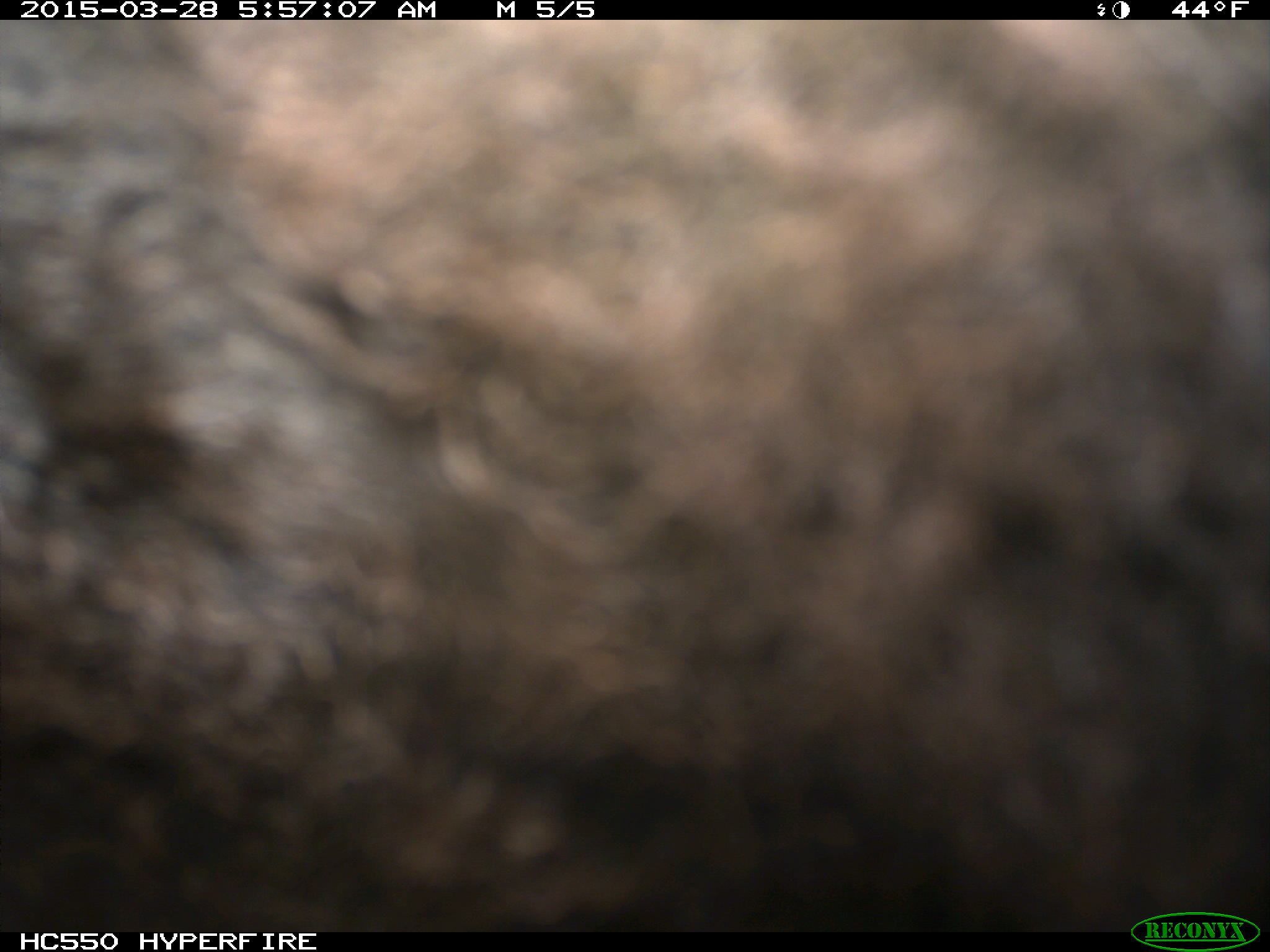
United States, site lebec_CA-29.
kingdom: Animalia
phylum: Chordata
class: Mammalia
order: Artiodactyla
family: Bovidae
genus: Bos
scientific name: Bos taurus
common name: domestic cow